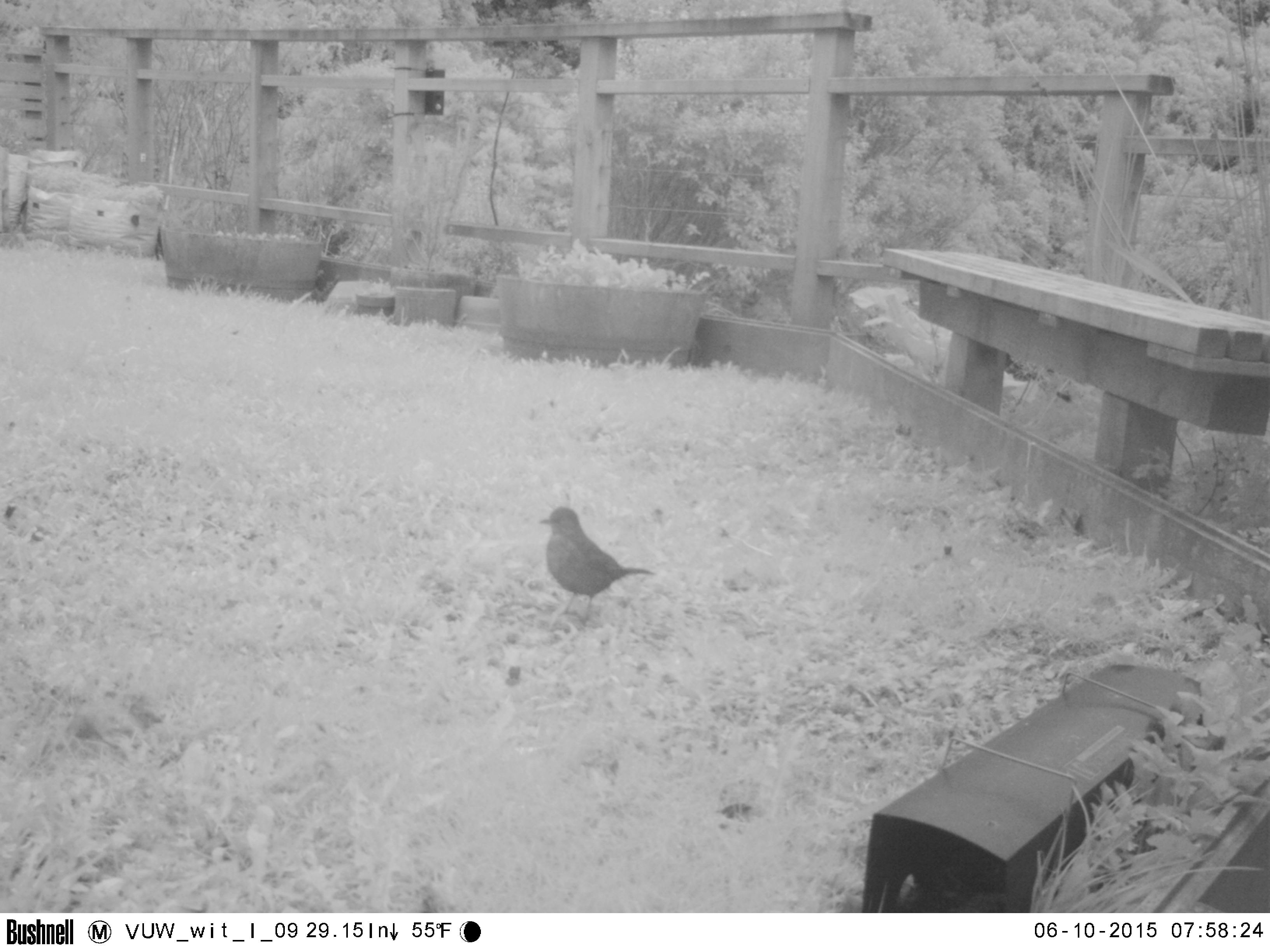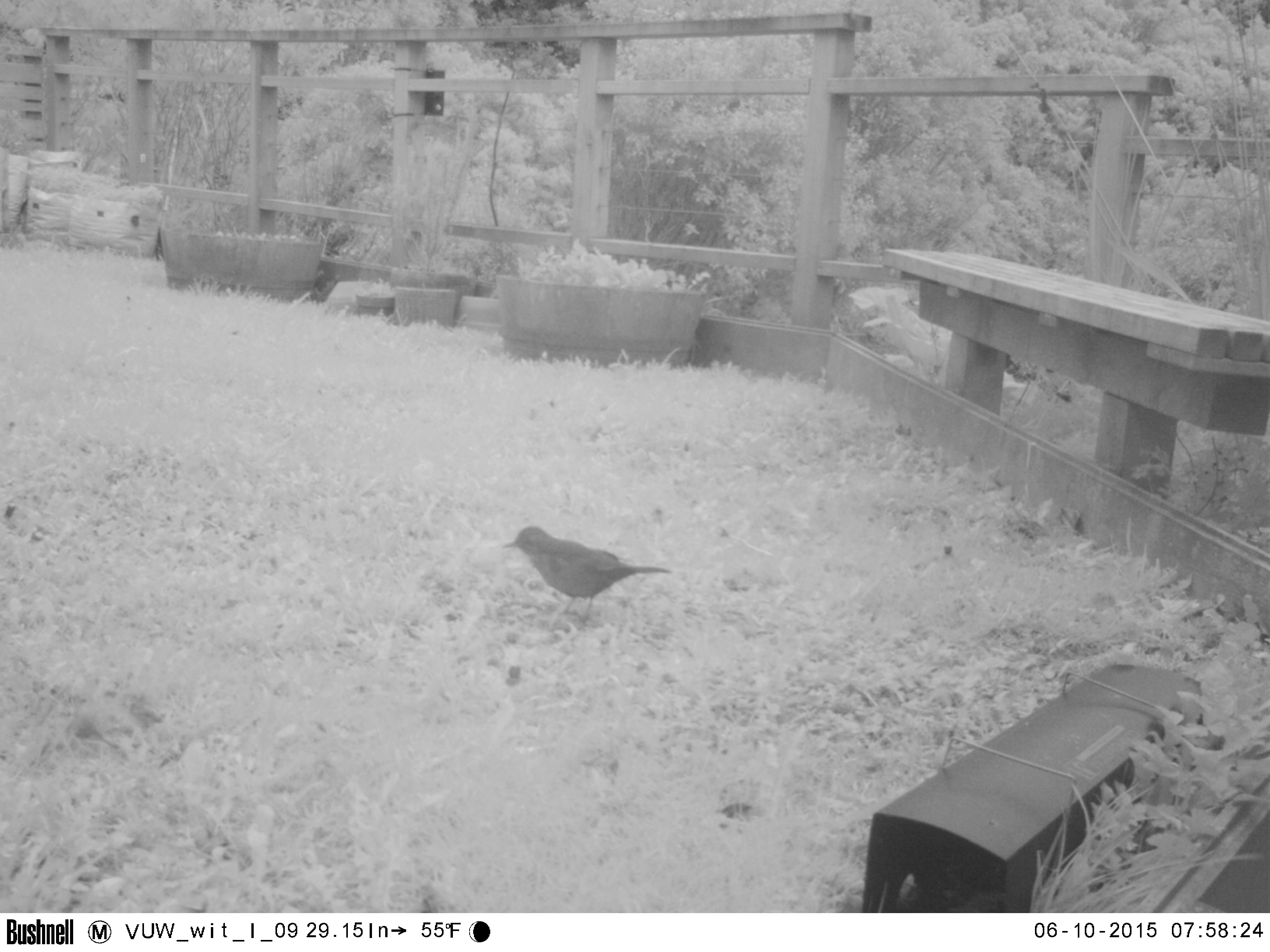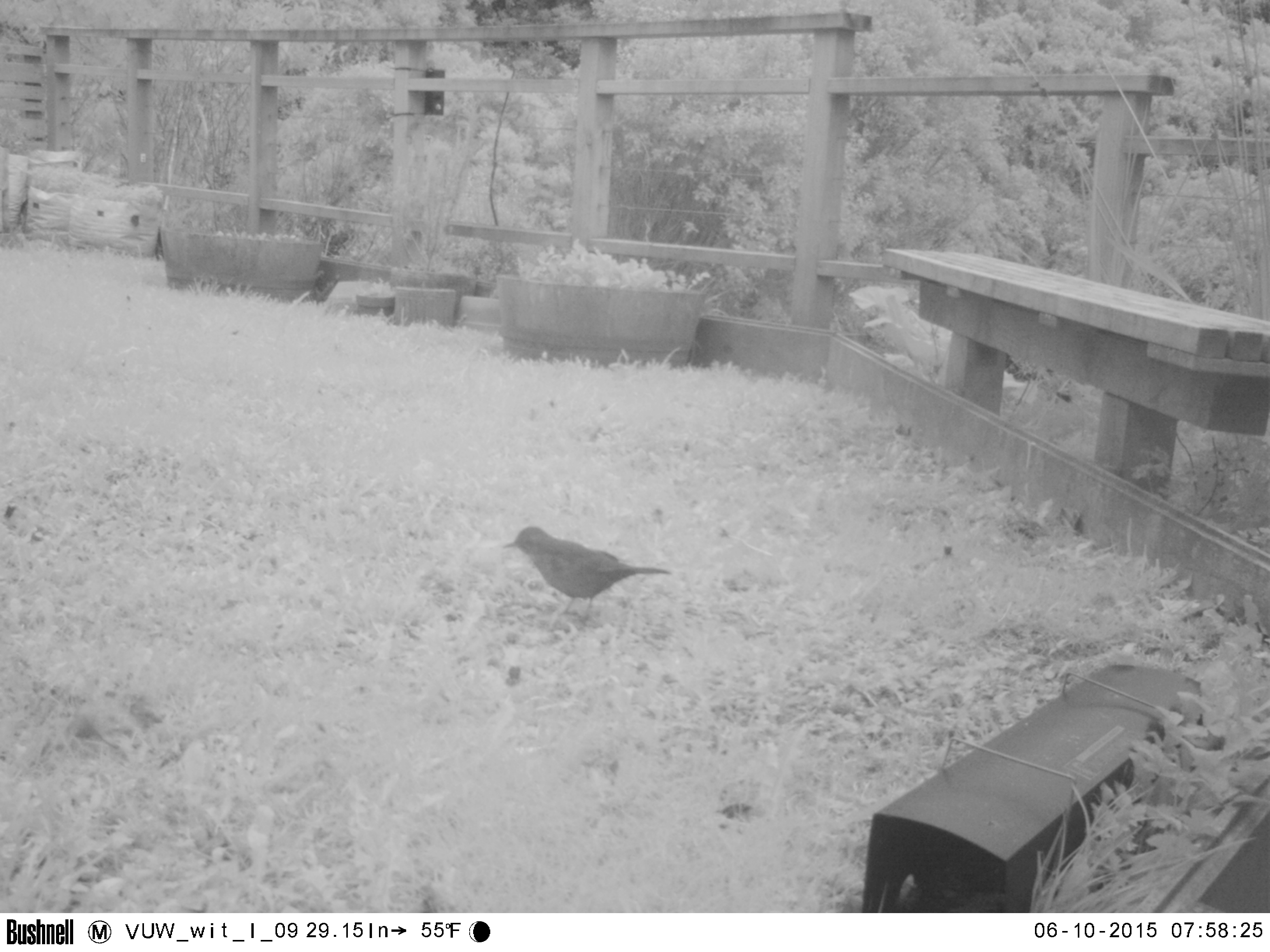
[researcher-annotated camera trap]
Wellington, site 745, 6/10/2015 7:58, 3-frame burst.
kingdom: Animalia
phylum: Chordata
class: Aves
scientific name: Aves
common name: bird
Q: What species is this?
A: Bird (Aves).